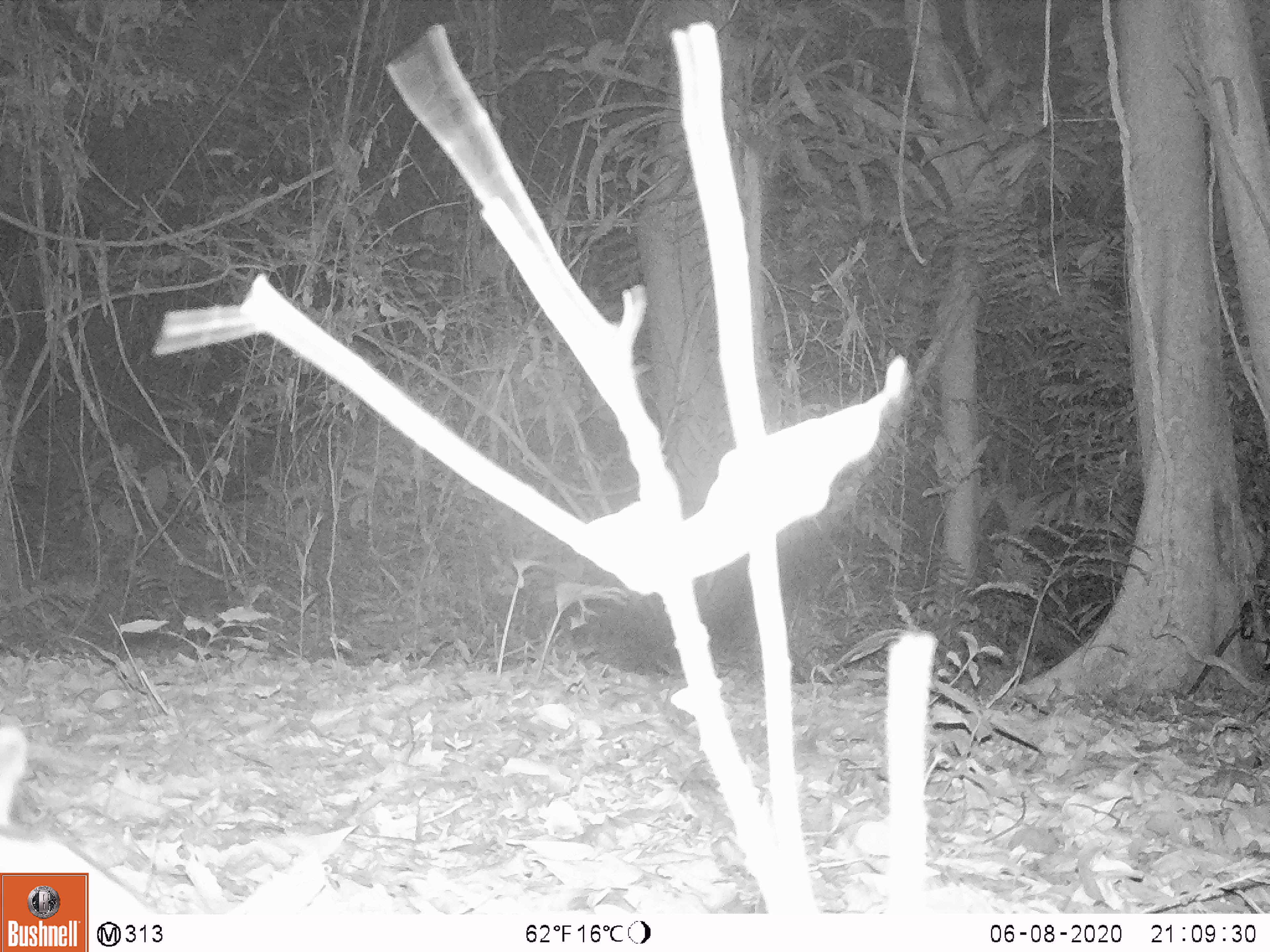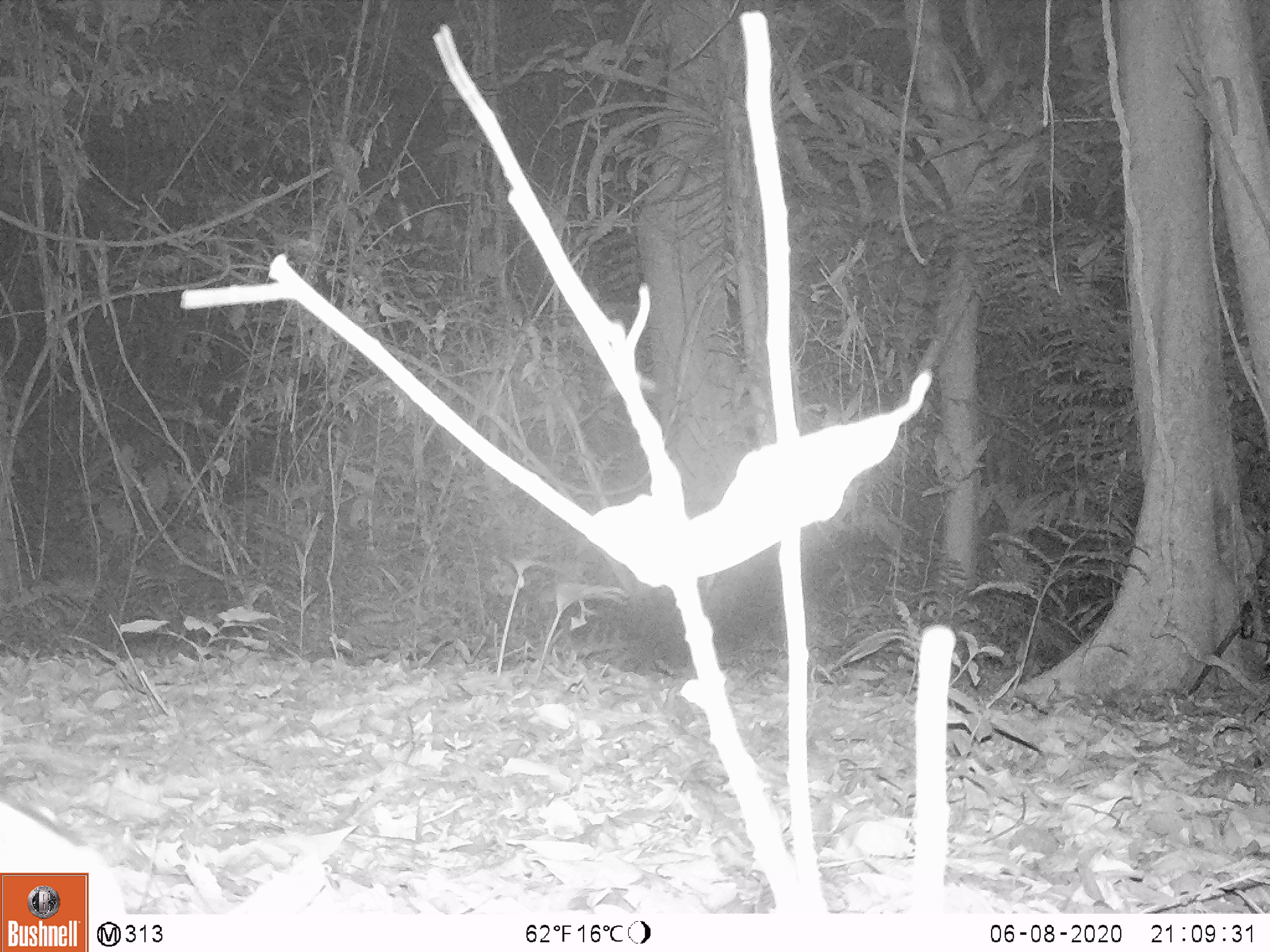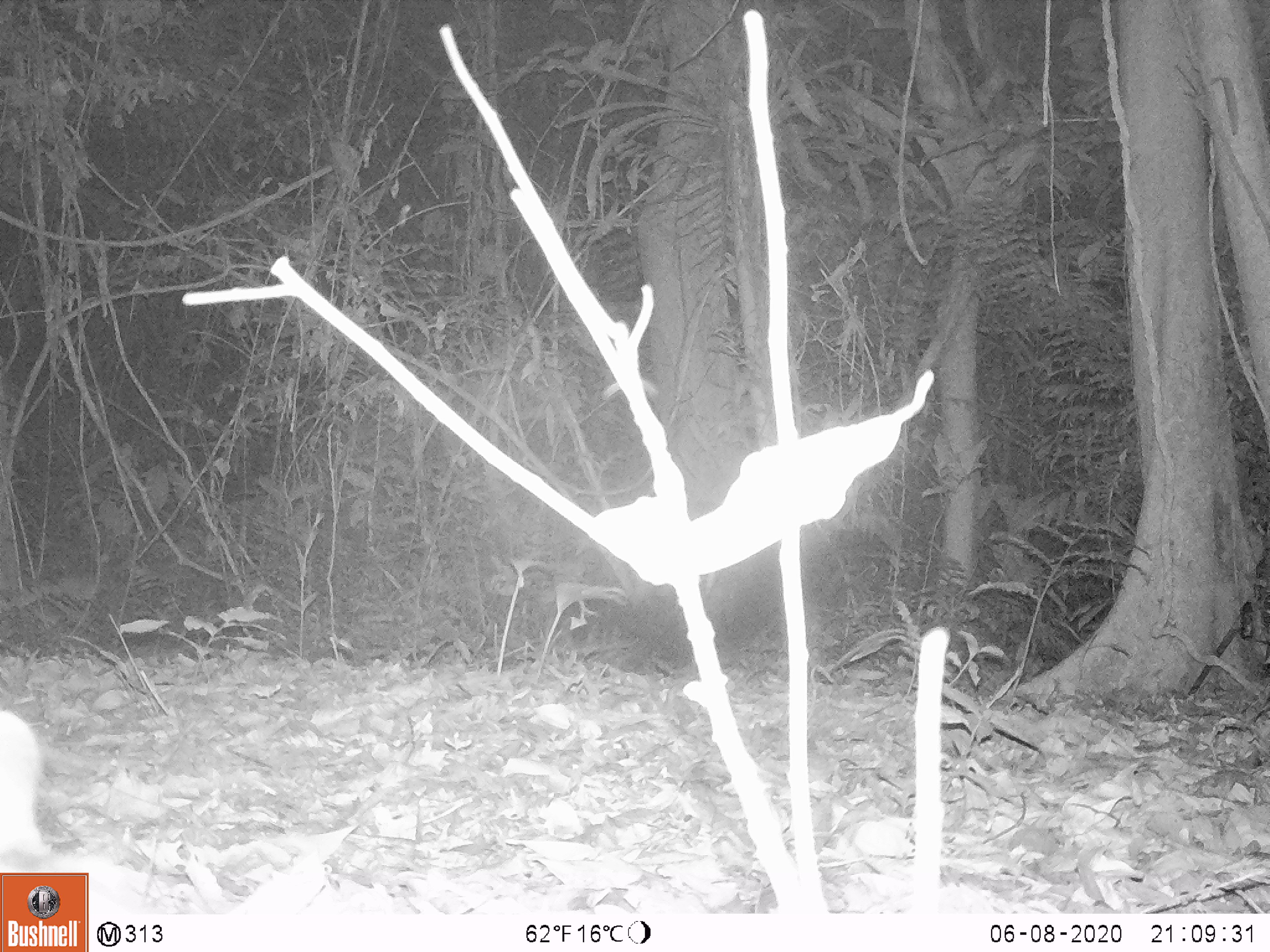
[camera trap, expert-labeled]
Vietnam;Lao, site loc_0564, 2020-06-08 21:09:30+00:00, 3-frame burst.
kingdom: Animalia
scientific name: Animalia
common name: animal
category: unidentified animal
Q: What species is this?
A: Unidentified animal (animal) (Animalia).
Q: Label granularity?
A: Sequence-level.